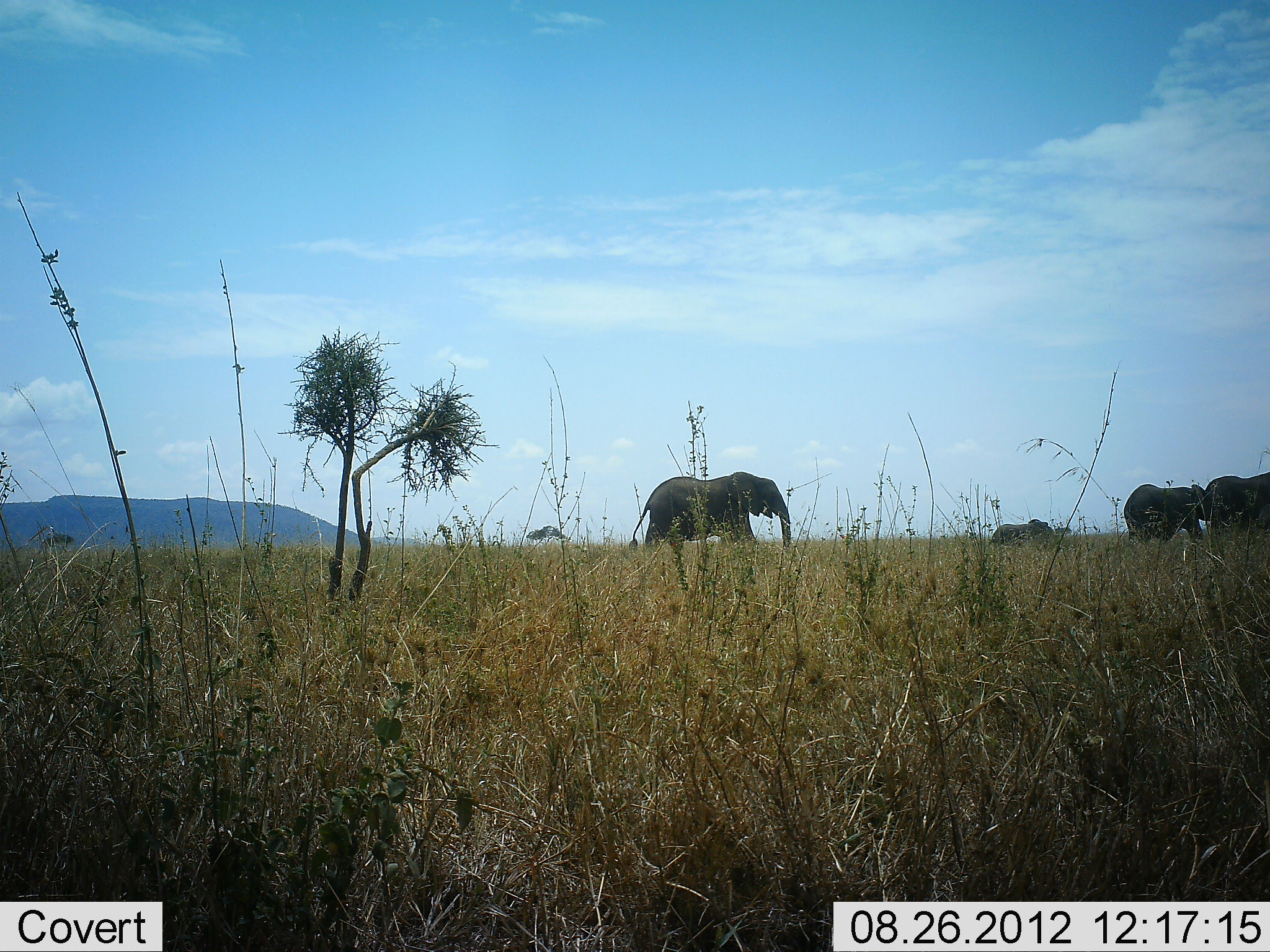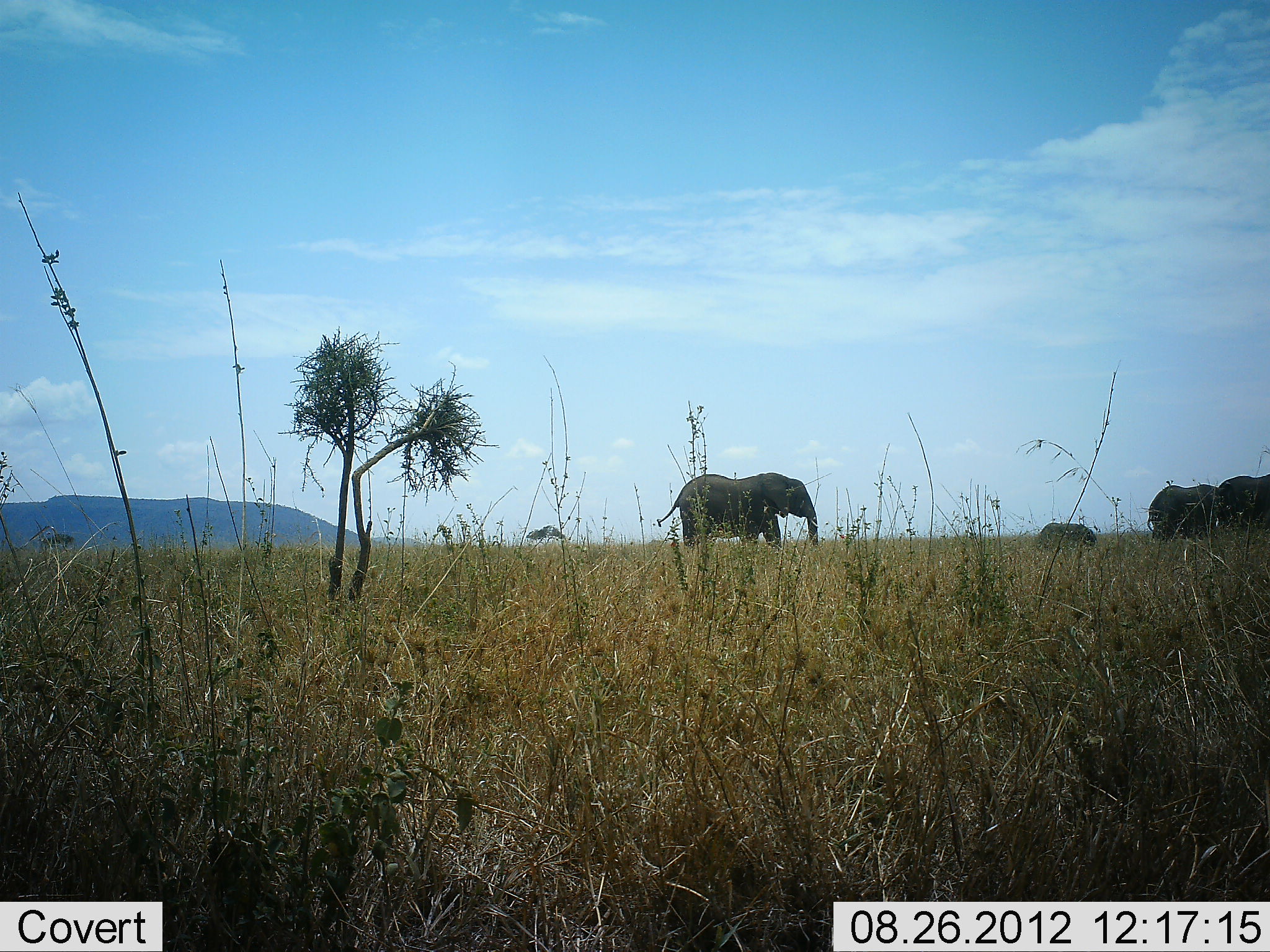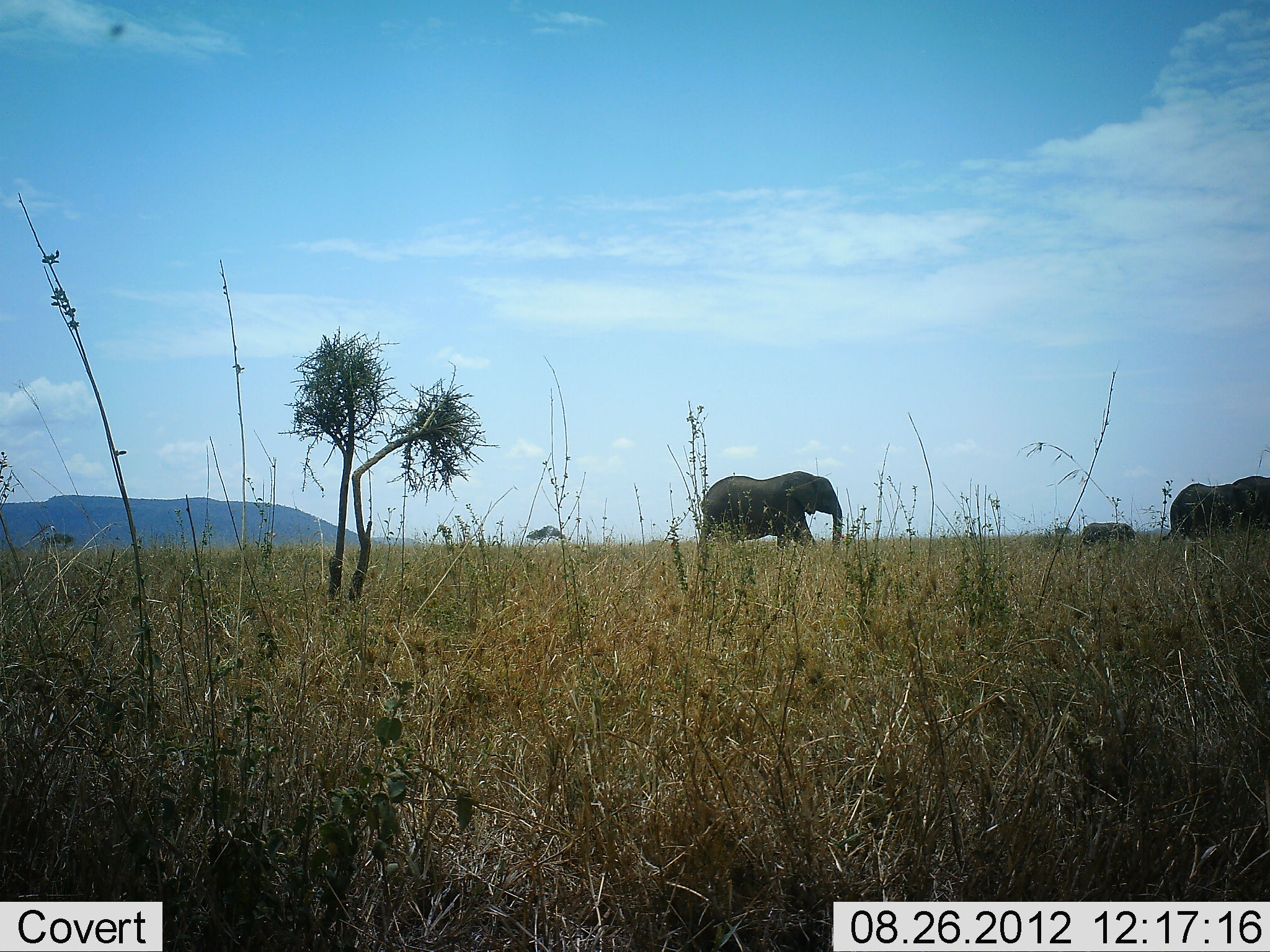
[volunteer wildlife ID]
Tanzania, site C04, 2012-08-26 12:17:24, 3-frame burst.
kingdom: Animalia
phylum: Chordata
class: Mammalia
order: Proboscidea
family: Elephantidae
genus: Loxodonta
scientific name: Loxodonta africana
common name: african bush elephant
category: elephant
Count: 4.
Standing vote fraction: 9%.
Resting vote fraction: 0%.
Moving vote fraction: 100%.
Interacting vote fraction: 0%.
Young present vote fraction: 82%.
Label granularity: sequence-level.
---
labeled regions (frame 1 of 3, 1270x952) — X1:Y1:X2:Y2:
animal: 629:469:792:552; 1122:482:1215:546; 1204:469:1270:535; 988:517:1057:547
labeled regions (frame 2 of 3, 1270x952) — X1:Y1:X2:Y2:
animal: 652:470:822:550; 1146:481:1230:537; 1215:472:1270:532; 1038:519:1099:545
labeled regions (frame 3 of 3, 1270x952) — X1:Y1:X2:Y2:
animal: 695:469:845:553; 1162:482:1249:546; 1230:474:1269:532; 1080:519:1139:549